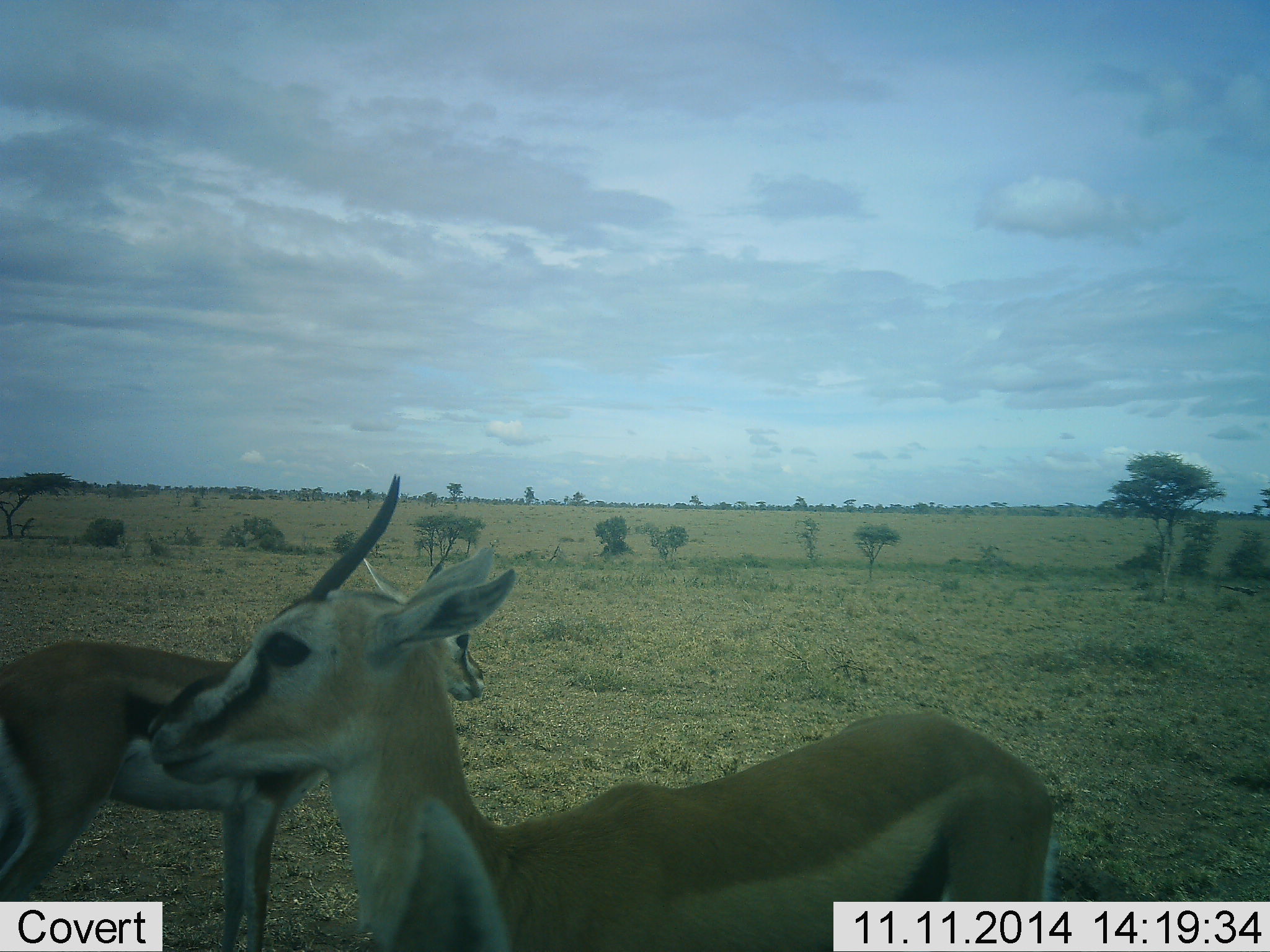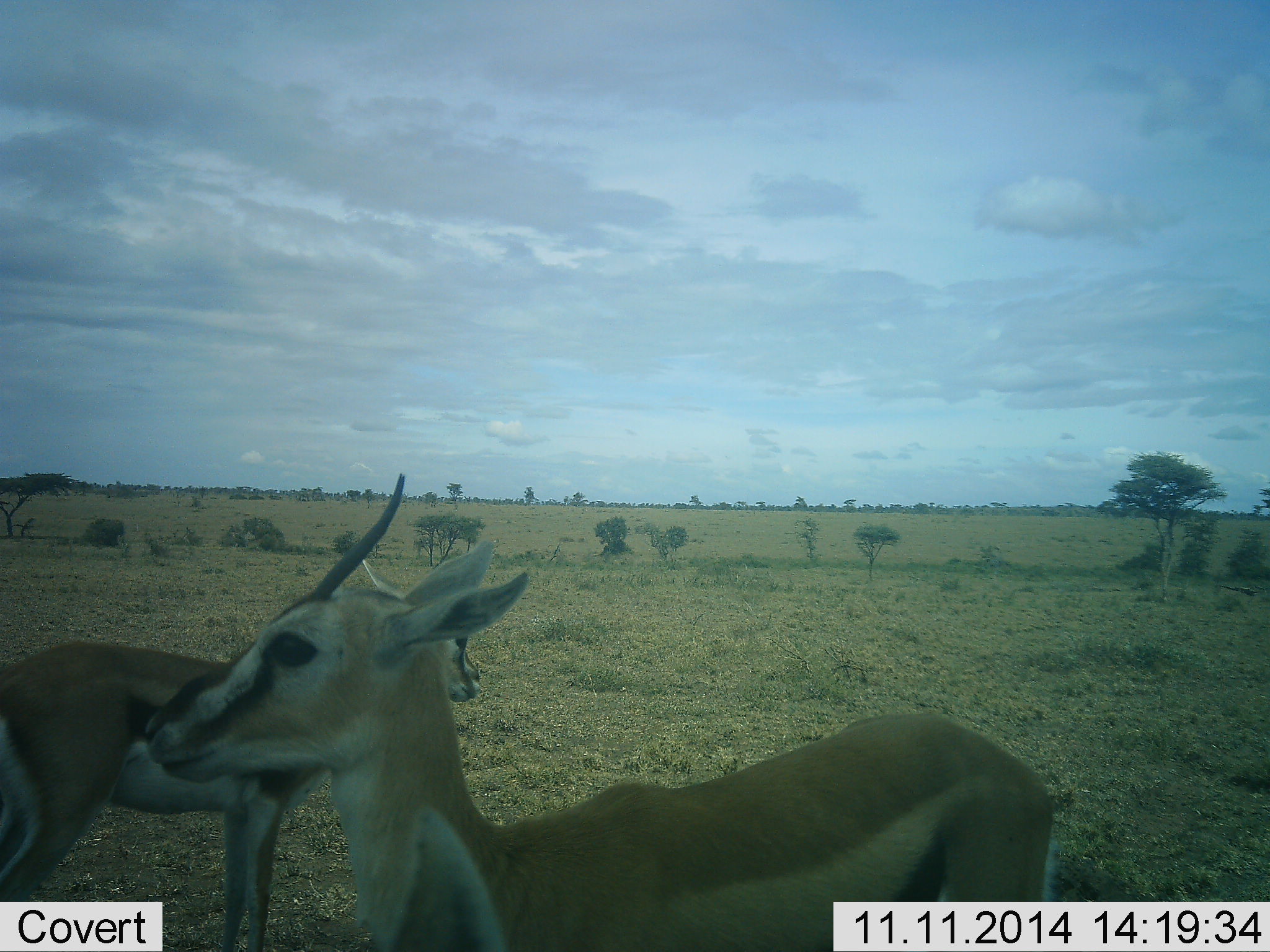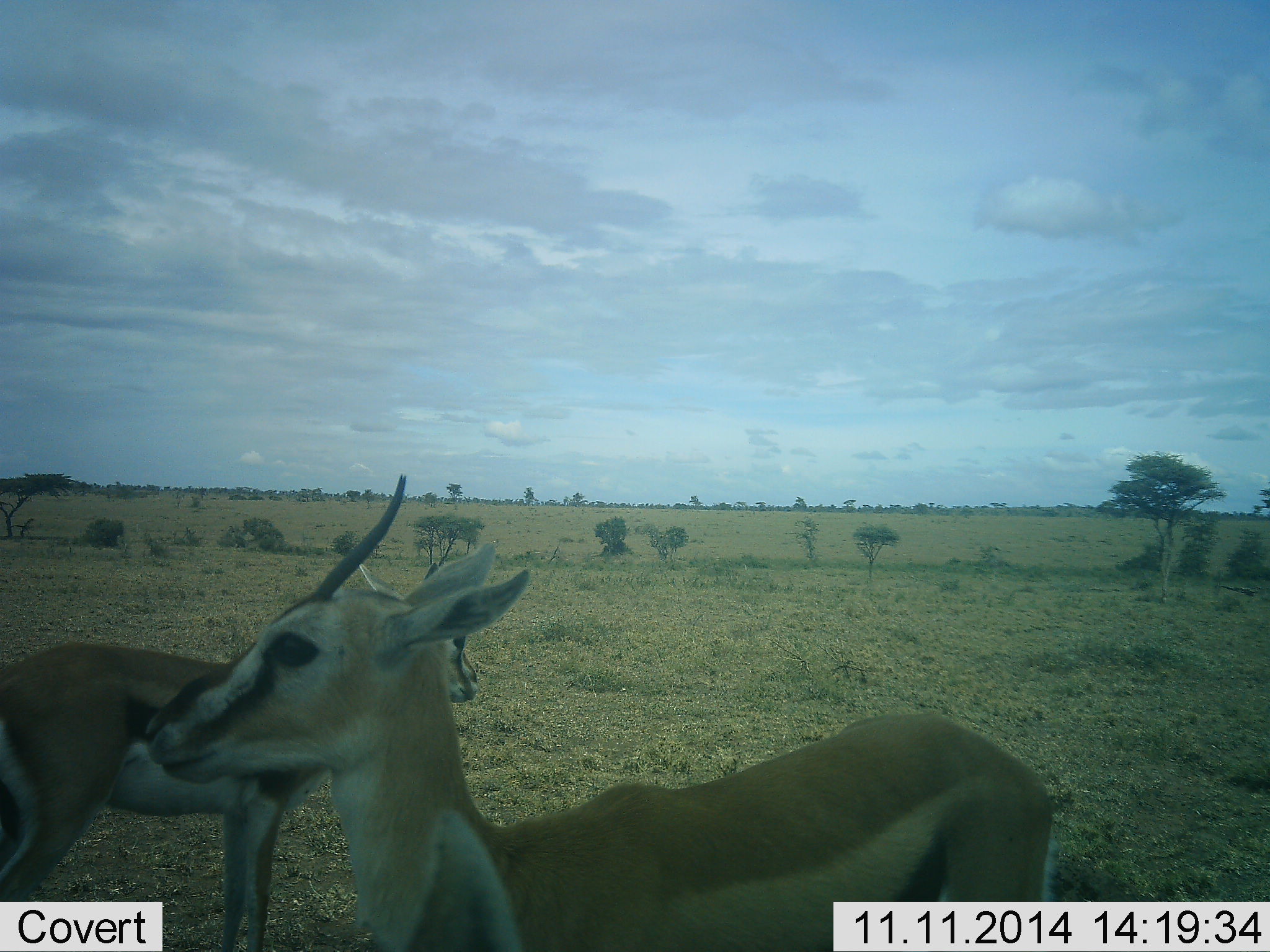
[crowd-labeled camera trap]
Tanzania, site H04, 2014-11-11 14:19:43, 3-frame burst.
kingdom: Animalia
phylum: Chordata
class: Mammalia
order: Artiodactyla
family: Bovidae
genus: Eudorcas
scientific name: Eudorcas thomsonii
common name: thomson's gazelle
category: gazellethomsons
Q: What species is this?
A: Gazellethomsons (thomson's gazelle) (Eudorcas thomsonii).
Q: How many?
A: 2.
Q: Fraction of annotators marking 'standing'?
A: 100%.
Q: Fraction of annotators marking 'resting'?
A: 0%.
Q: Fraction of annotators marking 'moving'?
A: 0%.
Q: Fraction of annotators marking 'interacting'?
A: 0%.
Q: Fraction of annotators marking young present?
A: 0%.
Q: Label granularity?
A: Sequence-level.